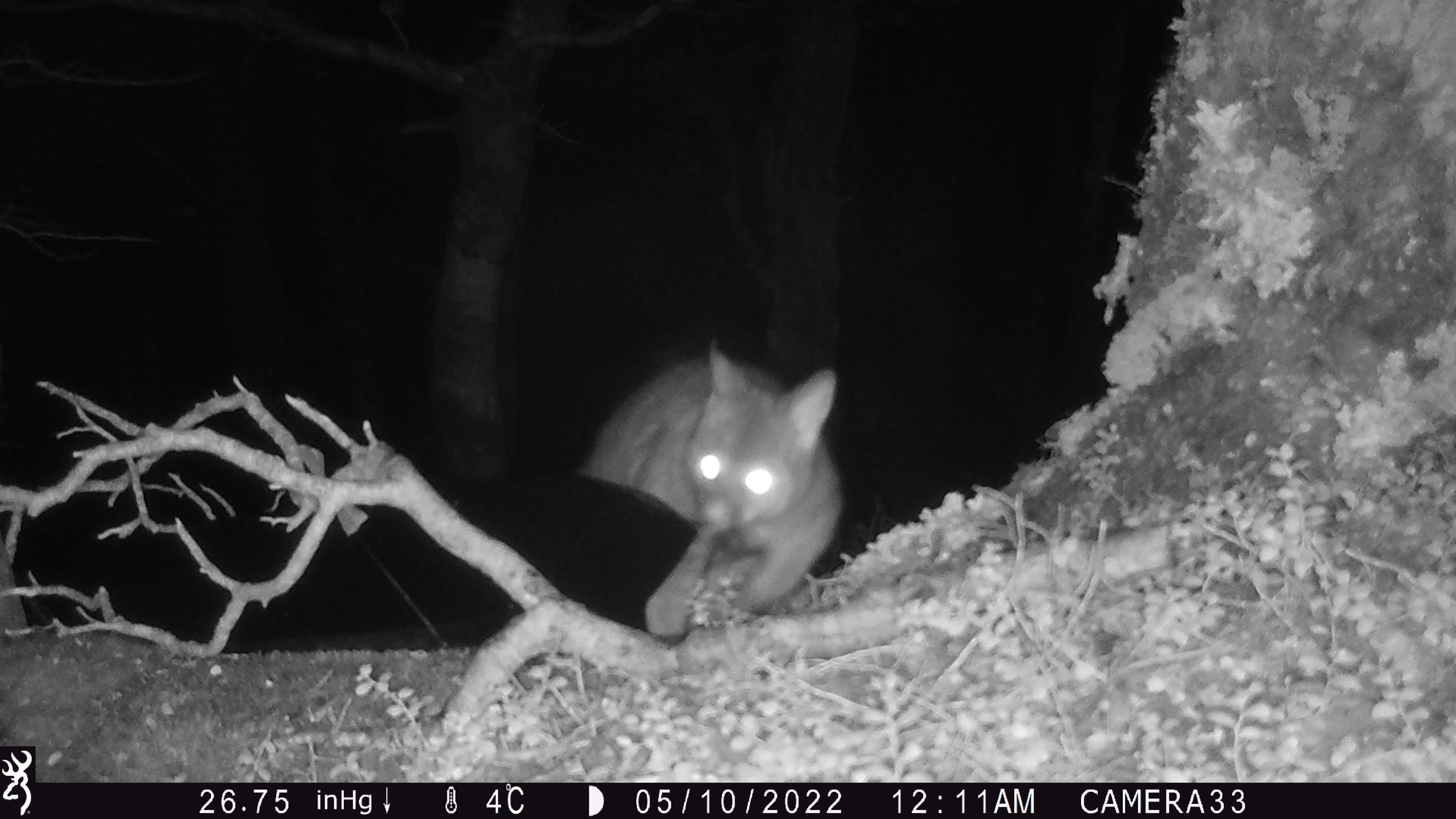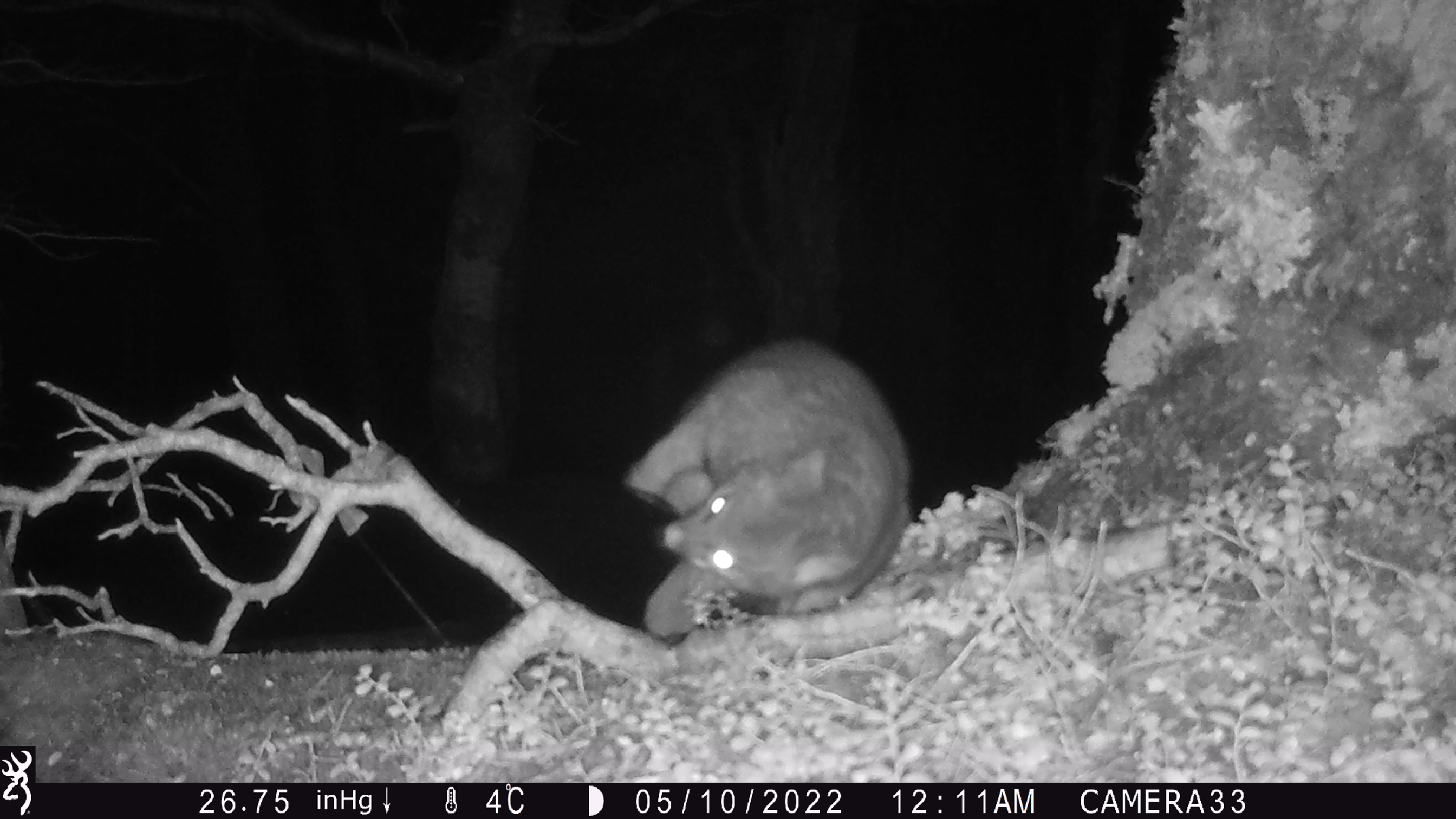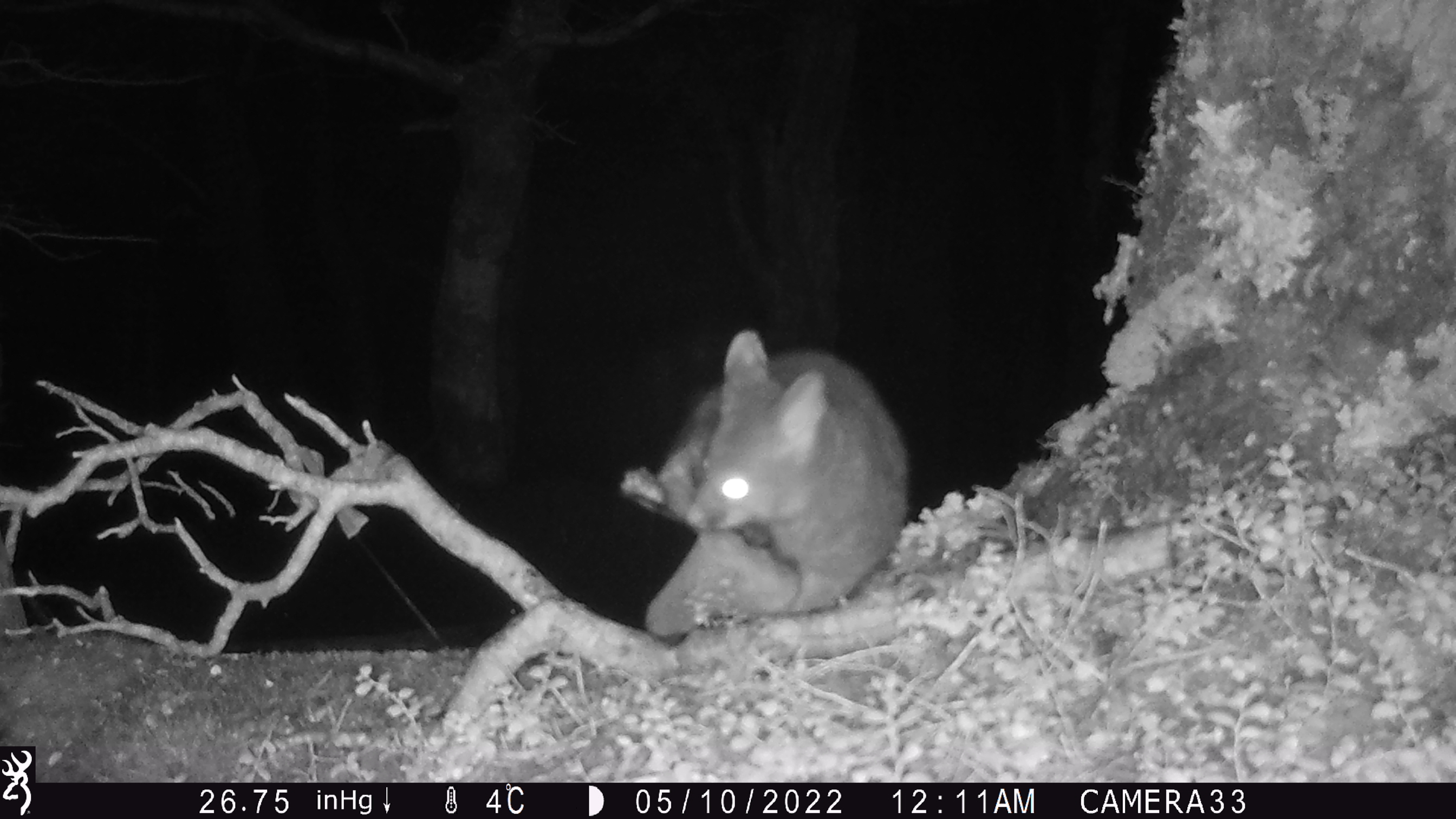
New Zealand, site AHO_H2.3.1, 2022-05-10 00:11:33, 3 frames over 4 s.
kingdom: Animalia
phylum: Chordata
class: Mammalia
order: Diprotodontia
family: Phalangeridae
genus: Trichosurus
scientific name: Trichosurus vulpecula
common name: common brushtail possum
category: possum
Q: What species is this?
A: Possum (common brushtail possum) (Trichosurus vulpecula).